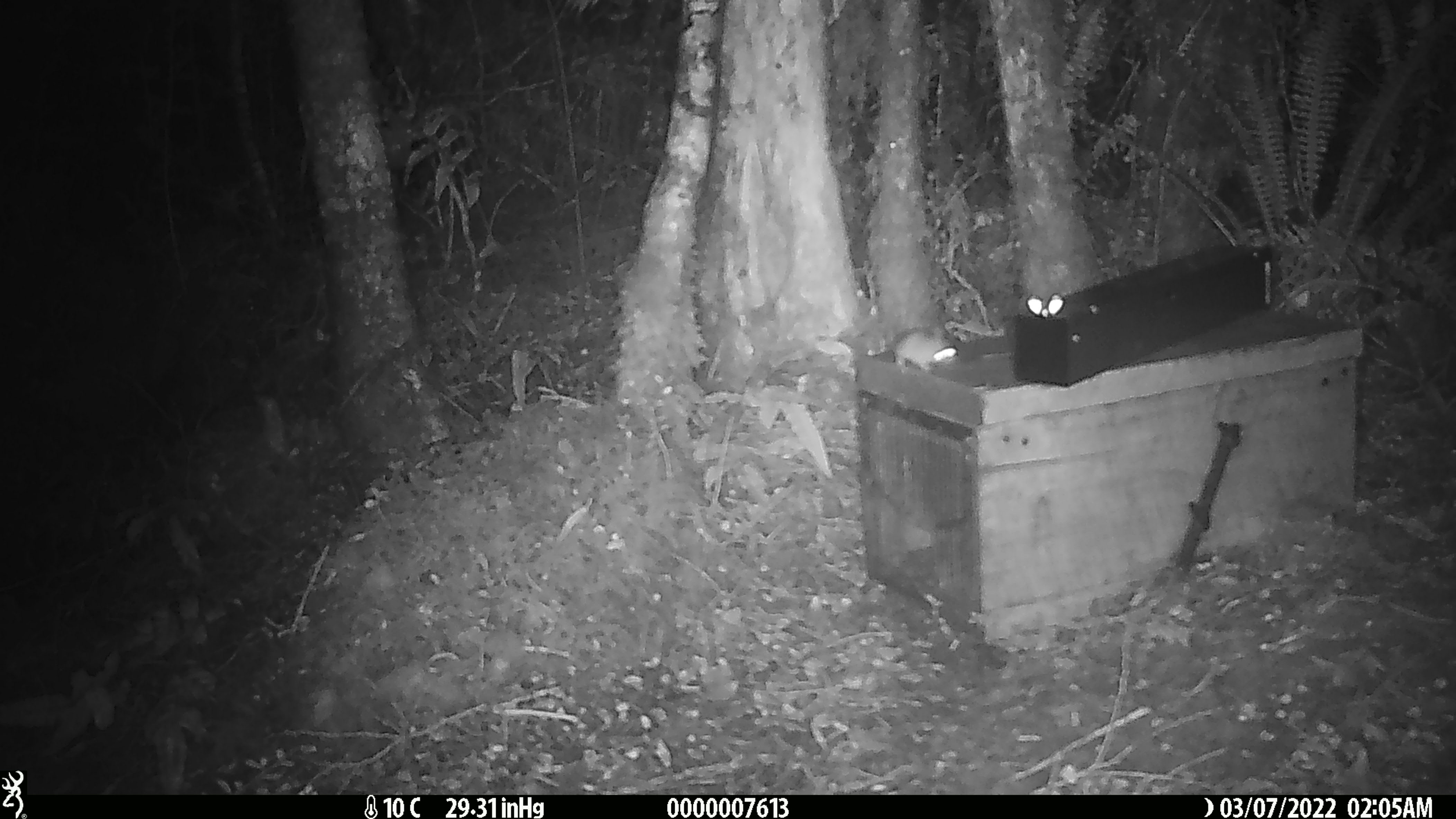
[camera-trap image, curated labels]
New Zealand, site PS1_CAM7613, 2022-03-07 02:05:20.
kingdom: Animalia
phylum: Chordata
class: Mammalia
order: Rodentia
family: Muridae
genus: Mus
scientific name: Mus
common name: mouse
Mouse (Mus).